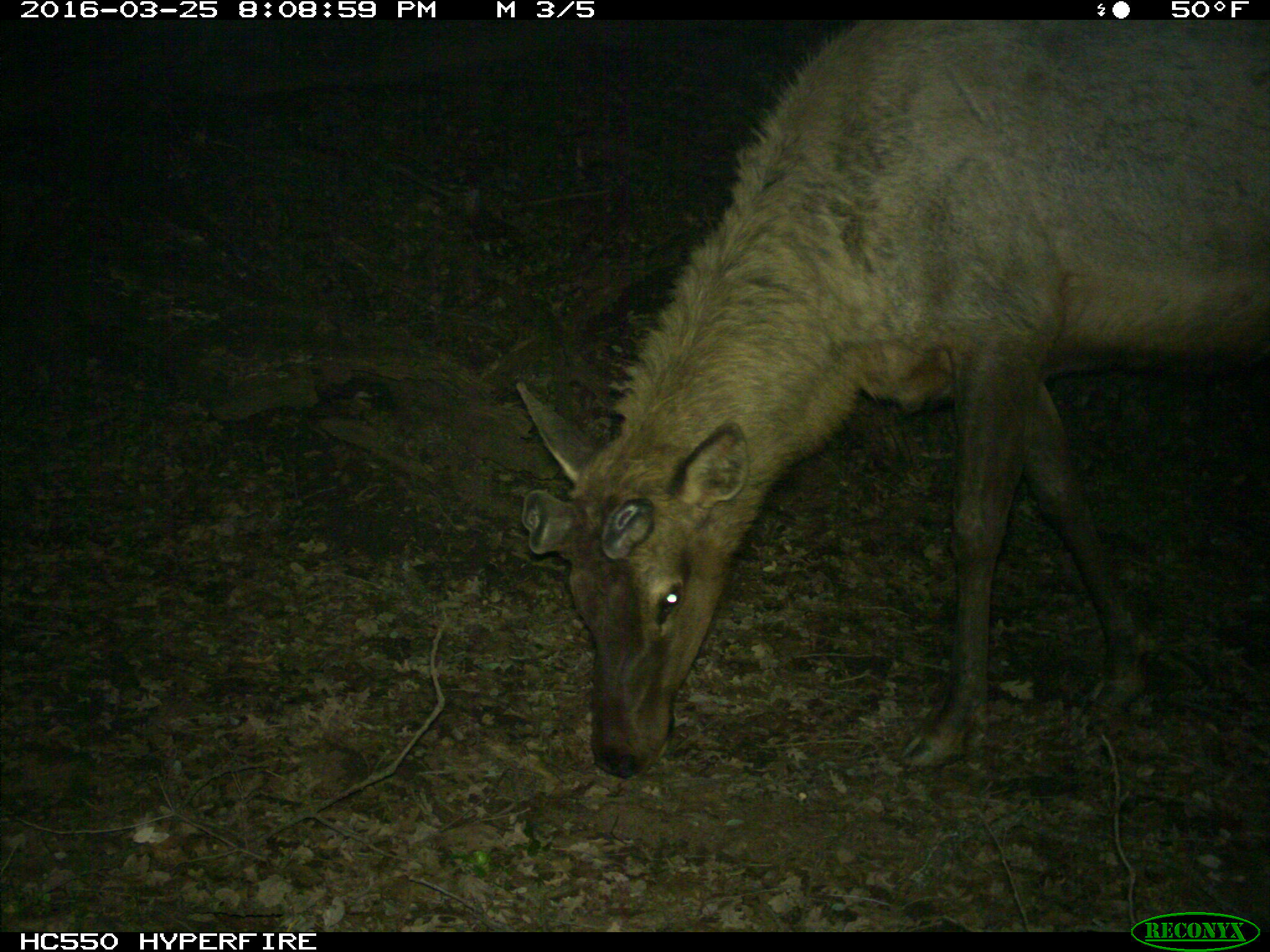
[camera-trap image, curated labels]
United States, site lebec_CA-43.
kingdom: Animalia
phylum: Chordata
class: Mammalia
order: Artiodactyla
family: Cervidae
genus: Cervus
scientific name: Cervus canadensis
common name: elk